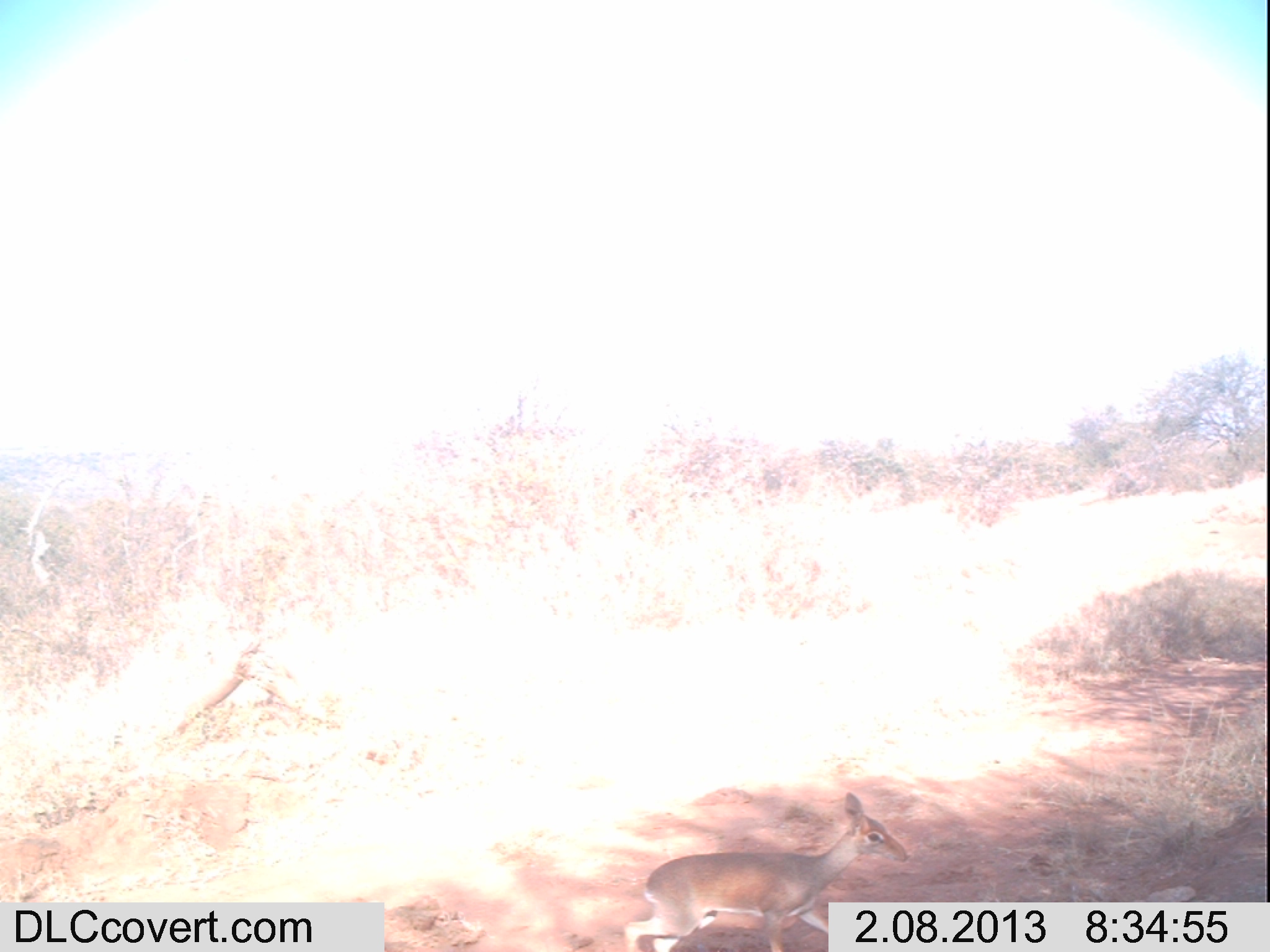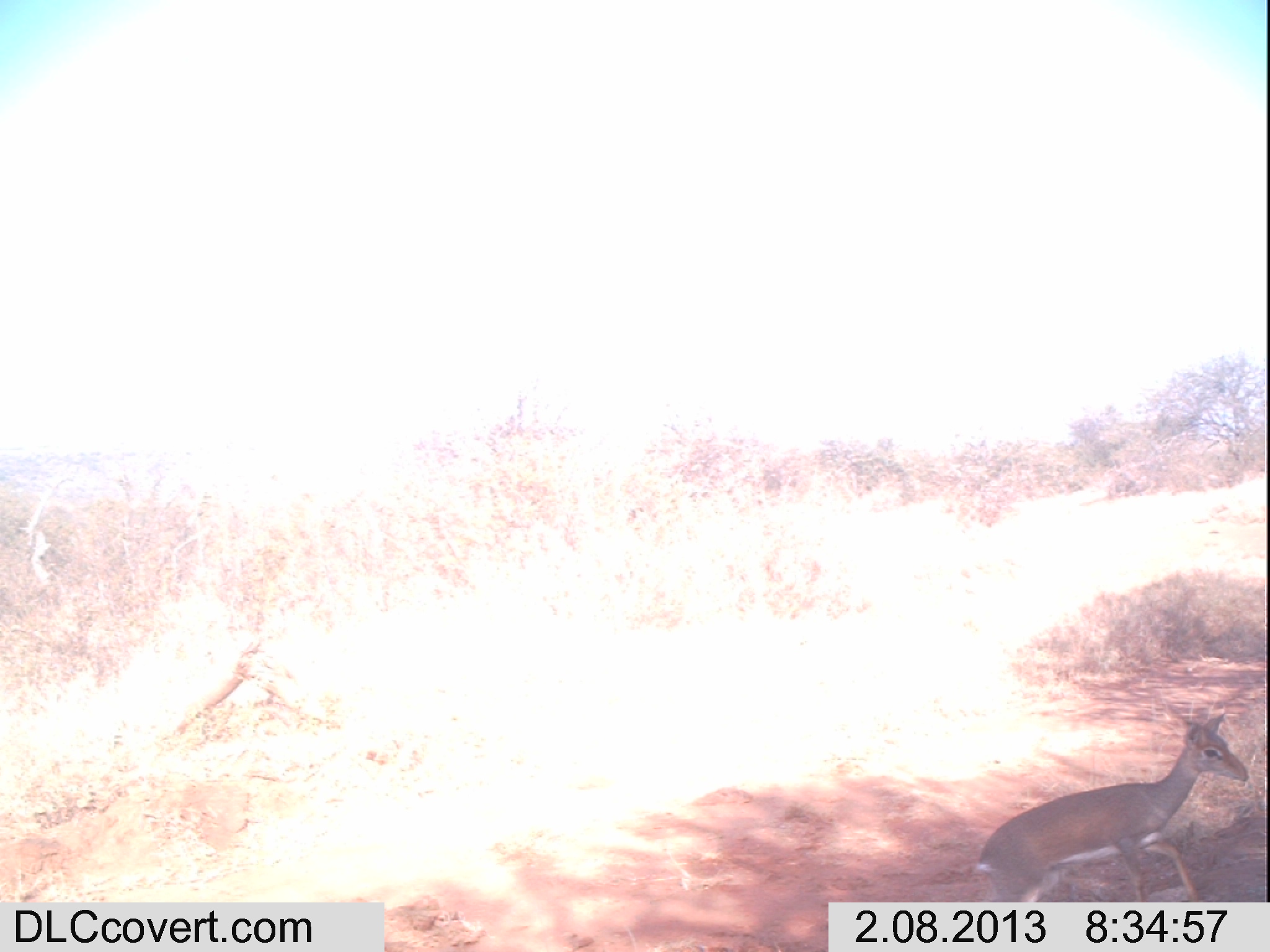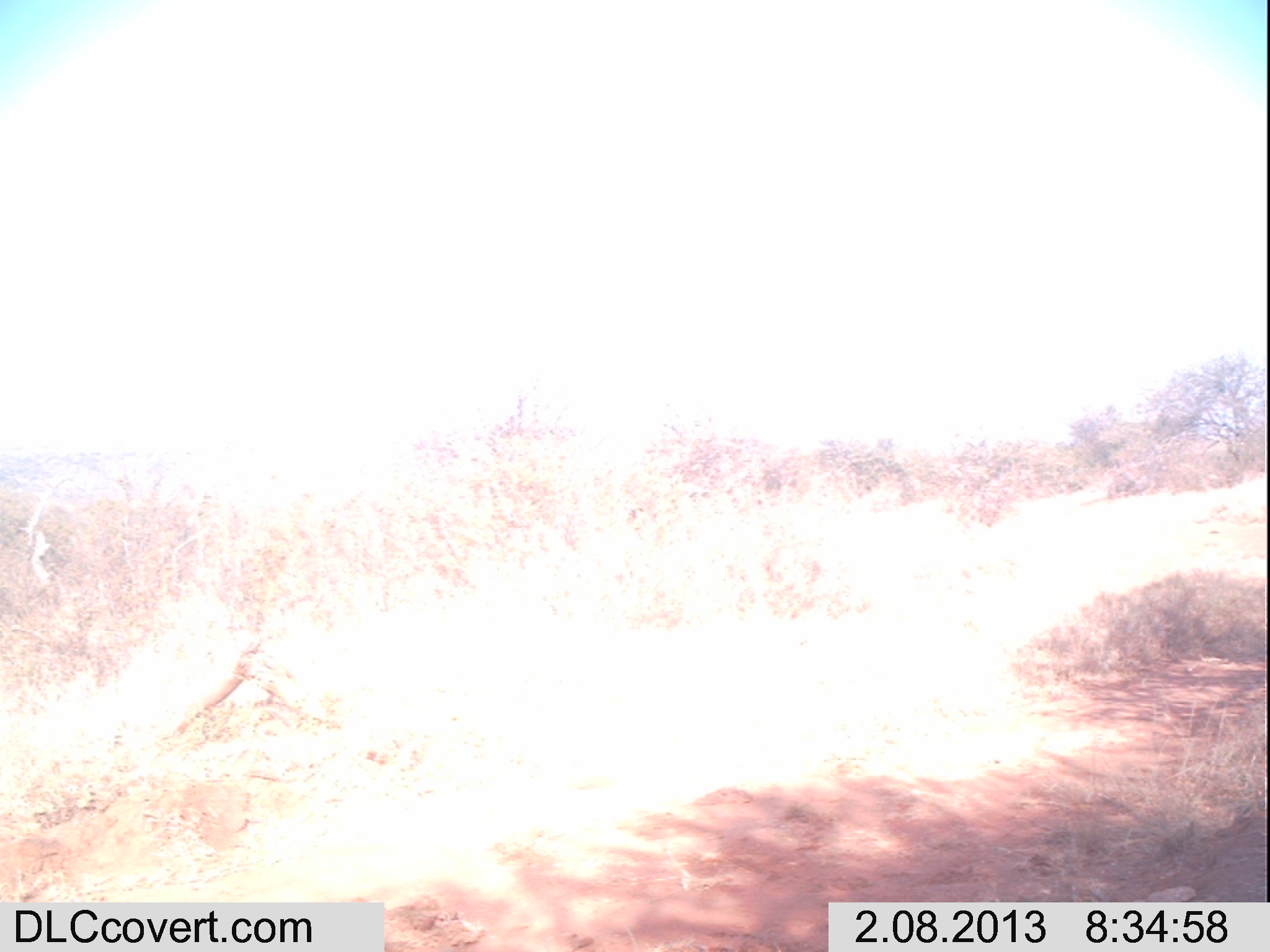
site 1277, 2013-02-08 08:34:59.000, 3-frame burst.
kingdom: Animalia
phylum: Chordata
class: Mammalia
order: Artiodactyla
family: Bovidae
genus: Madoqua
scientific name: Madoqua guentheri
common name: günther's dik-dik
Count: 1.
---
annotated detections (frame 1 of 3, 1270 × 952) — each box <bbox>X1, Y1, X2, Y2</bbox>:
madoqua guentheri: <bbox>624, 791, 909, 952</bbox>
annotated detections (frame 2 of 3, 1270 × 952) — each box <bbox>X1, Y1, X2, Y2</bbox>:
madoqua guentheri: <bbox>970, 696, 1249, 902</bbox>